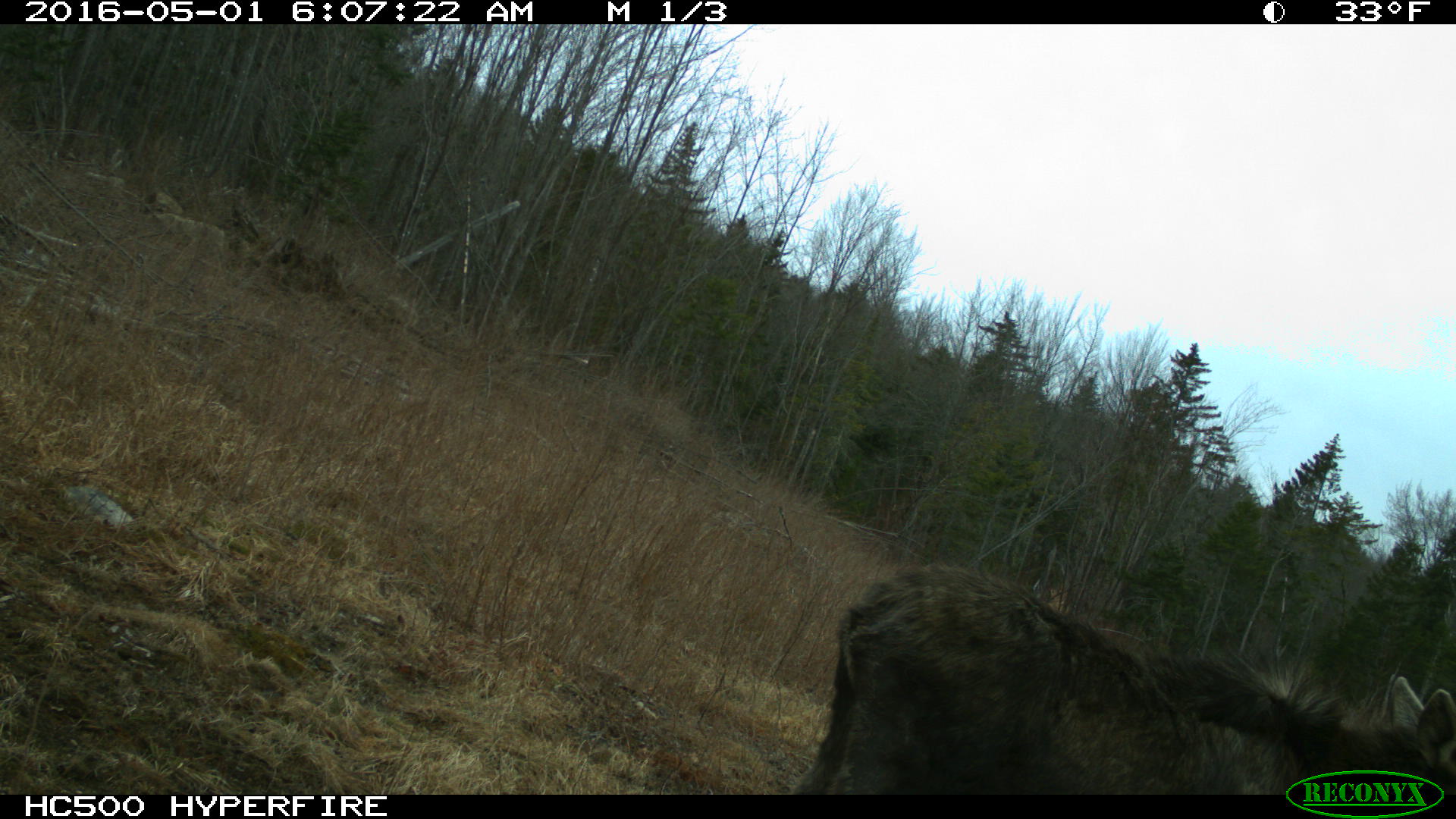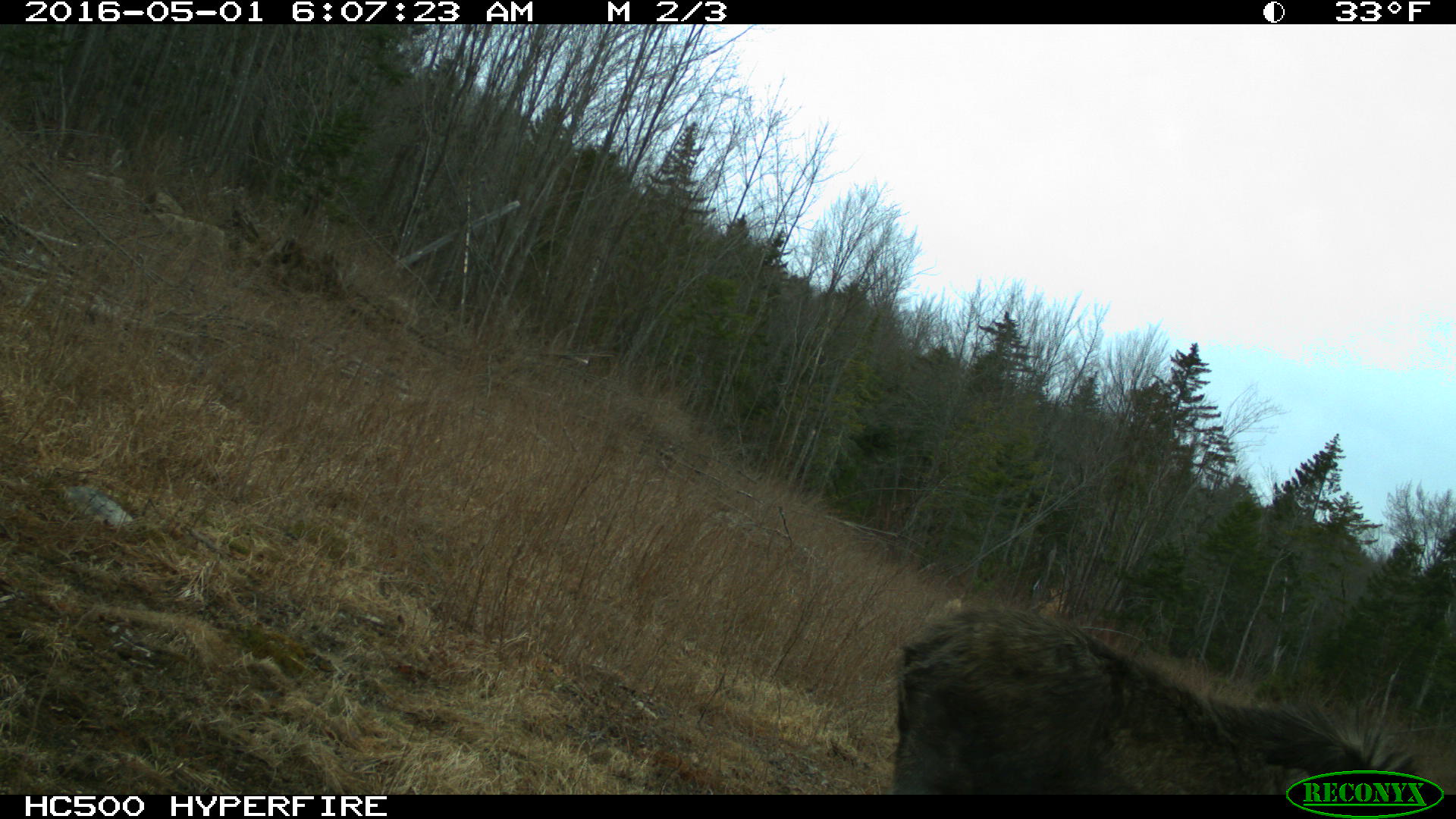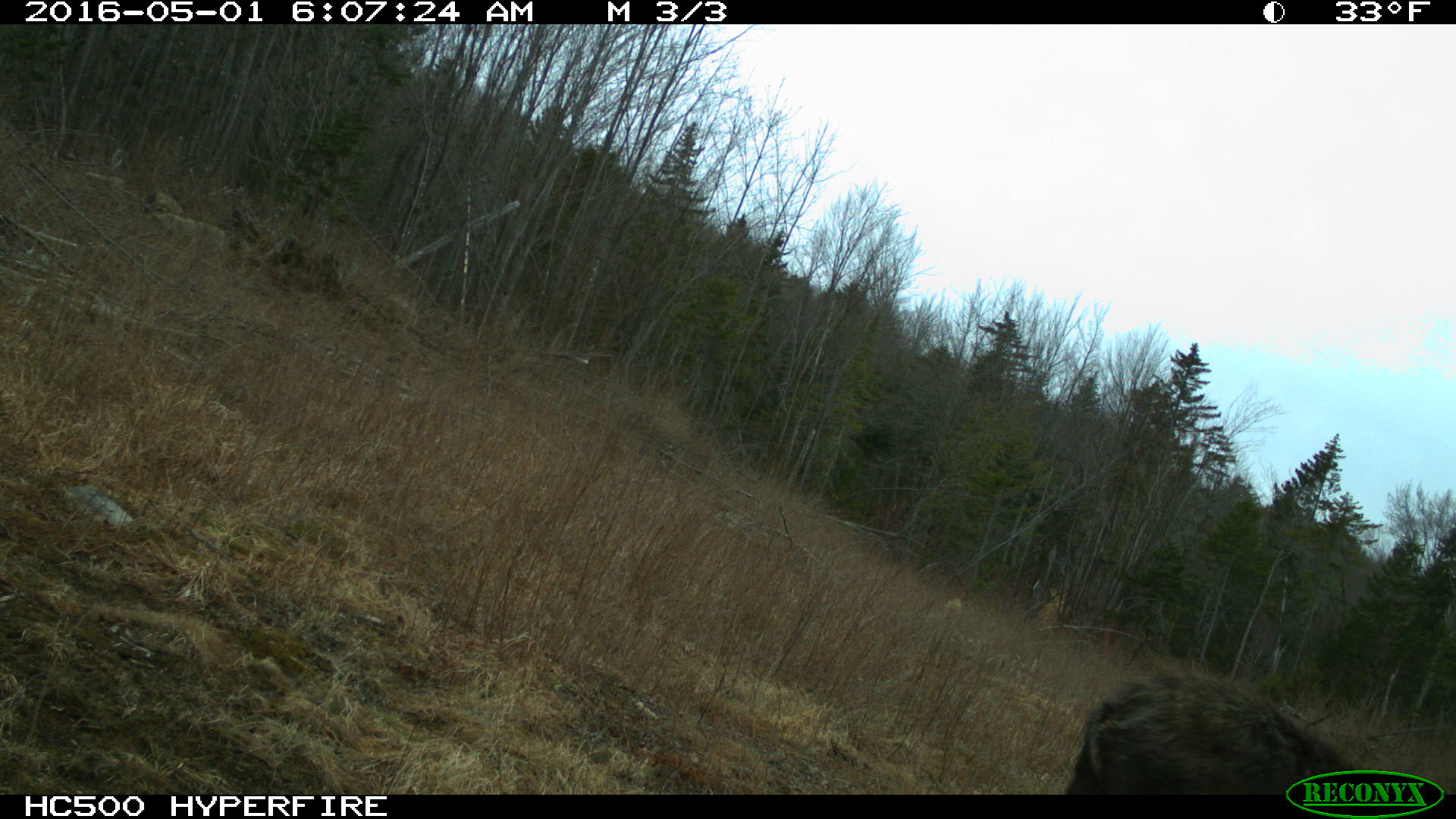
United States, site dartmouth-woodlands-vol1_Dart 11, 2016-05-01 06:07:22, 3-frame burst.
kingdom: Animalia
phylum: Chordata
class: Mammalia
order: Artiodactyla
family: Cervidae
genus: Alces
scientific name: Alces alces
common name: moose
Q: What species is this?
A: Moose (Alces alces).